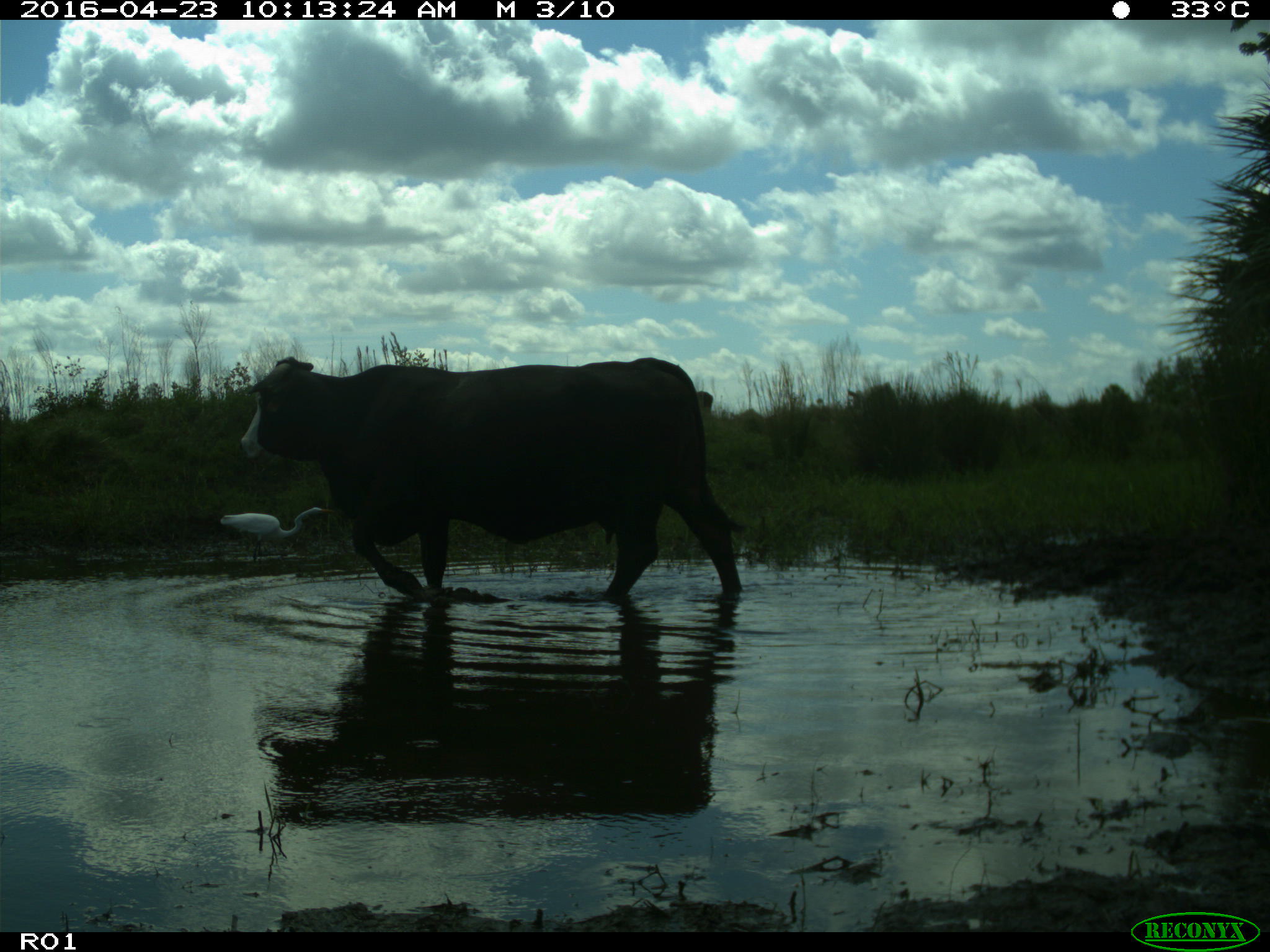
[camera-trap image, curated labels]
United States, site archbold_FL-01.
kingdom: Animalia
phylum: Chordata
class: Mammalia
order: Artiodactyla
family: Bovidae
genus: Bos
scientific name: Bos taurus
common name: domestic cow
Bos taurus (domestic cow).